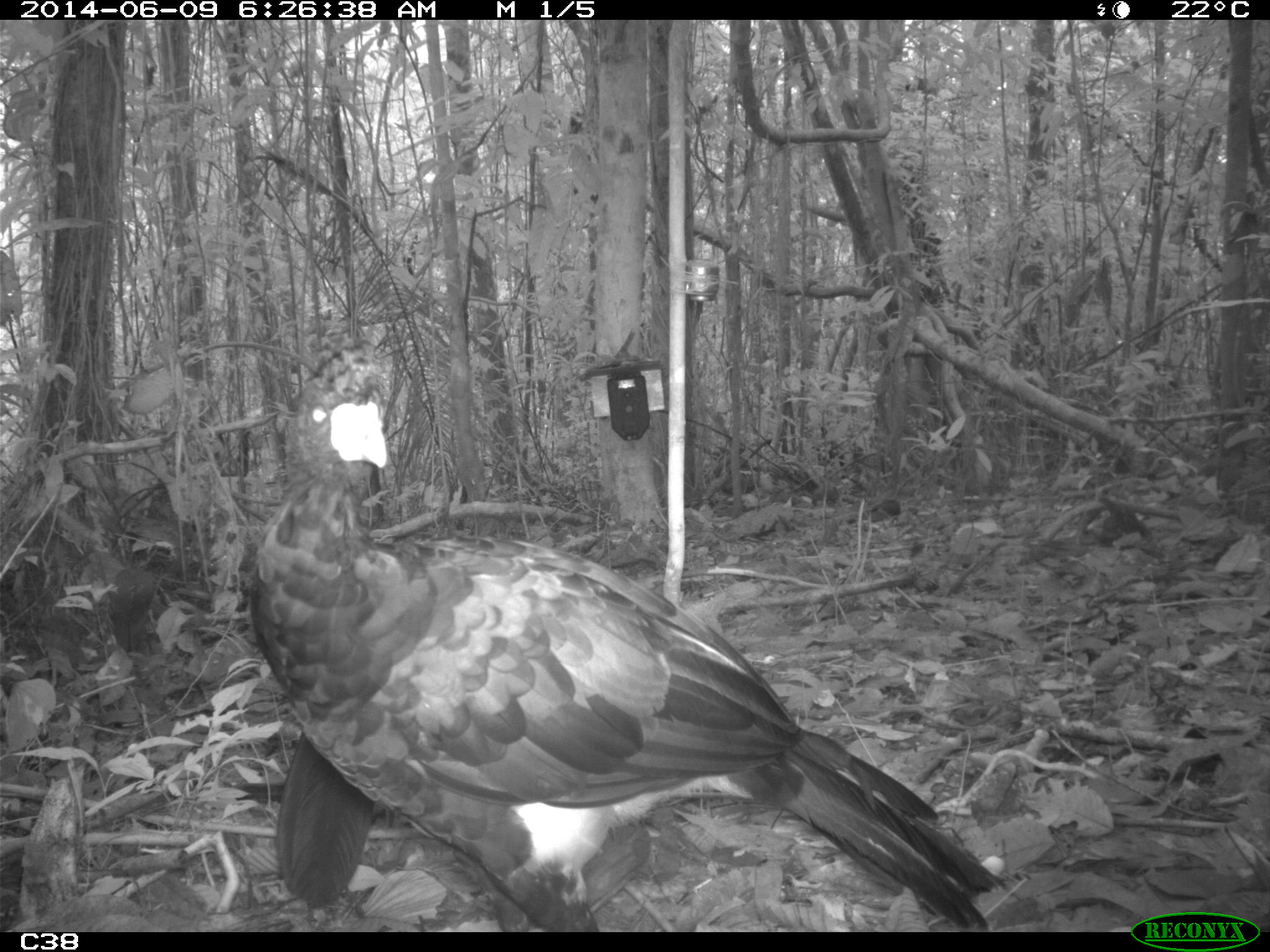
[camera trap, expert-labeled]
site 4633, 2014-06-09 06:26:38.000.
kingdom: Animalia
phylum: Chordata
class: Aves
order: Galliformes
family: Cracidae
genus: Crax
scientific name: Crax alector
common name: black curassow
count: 2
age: adult